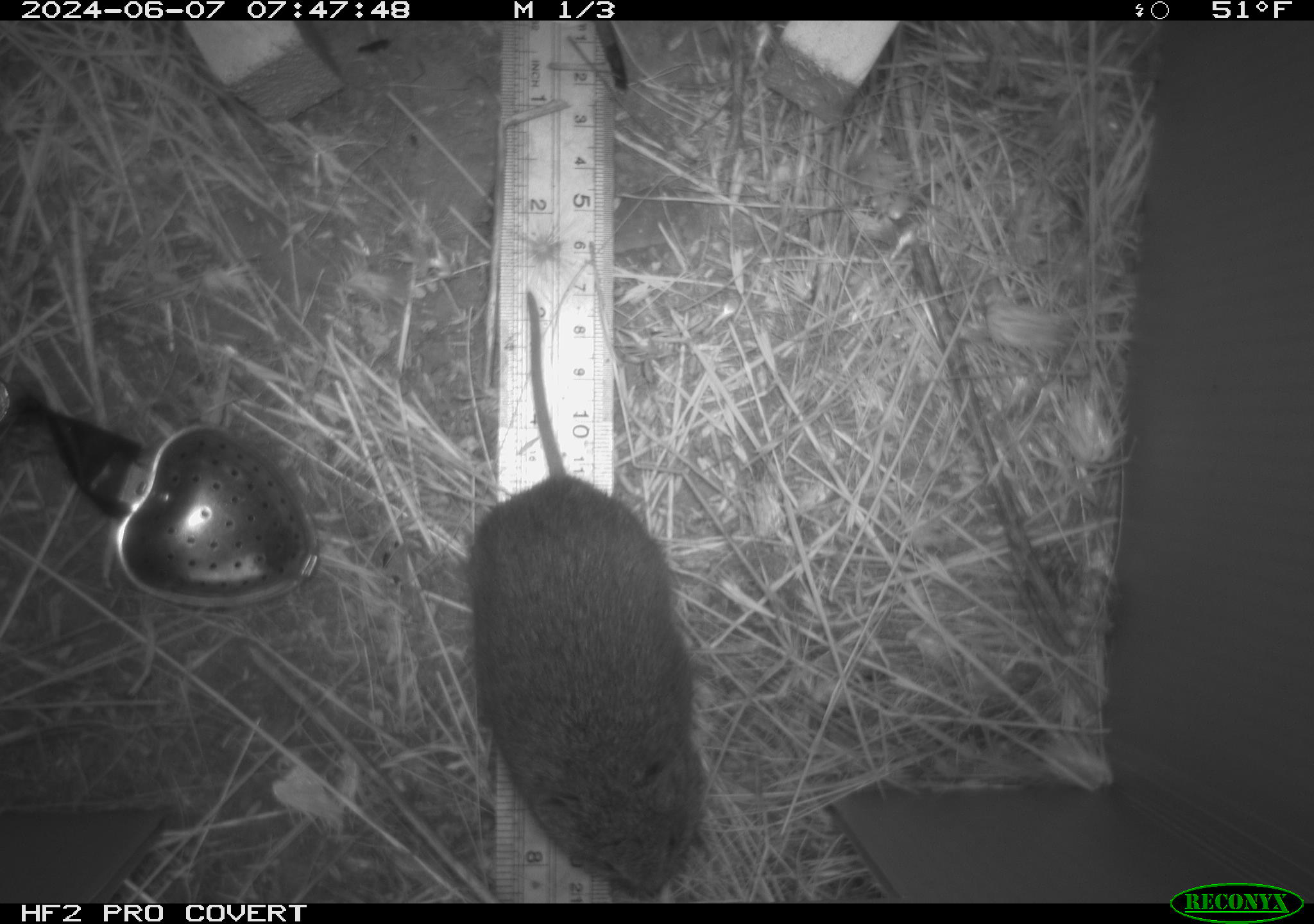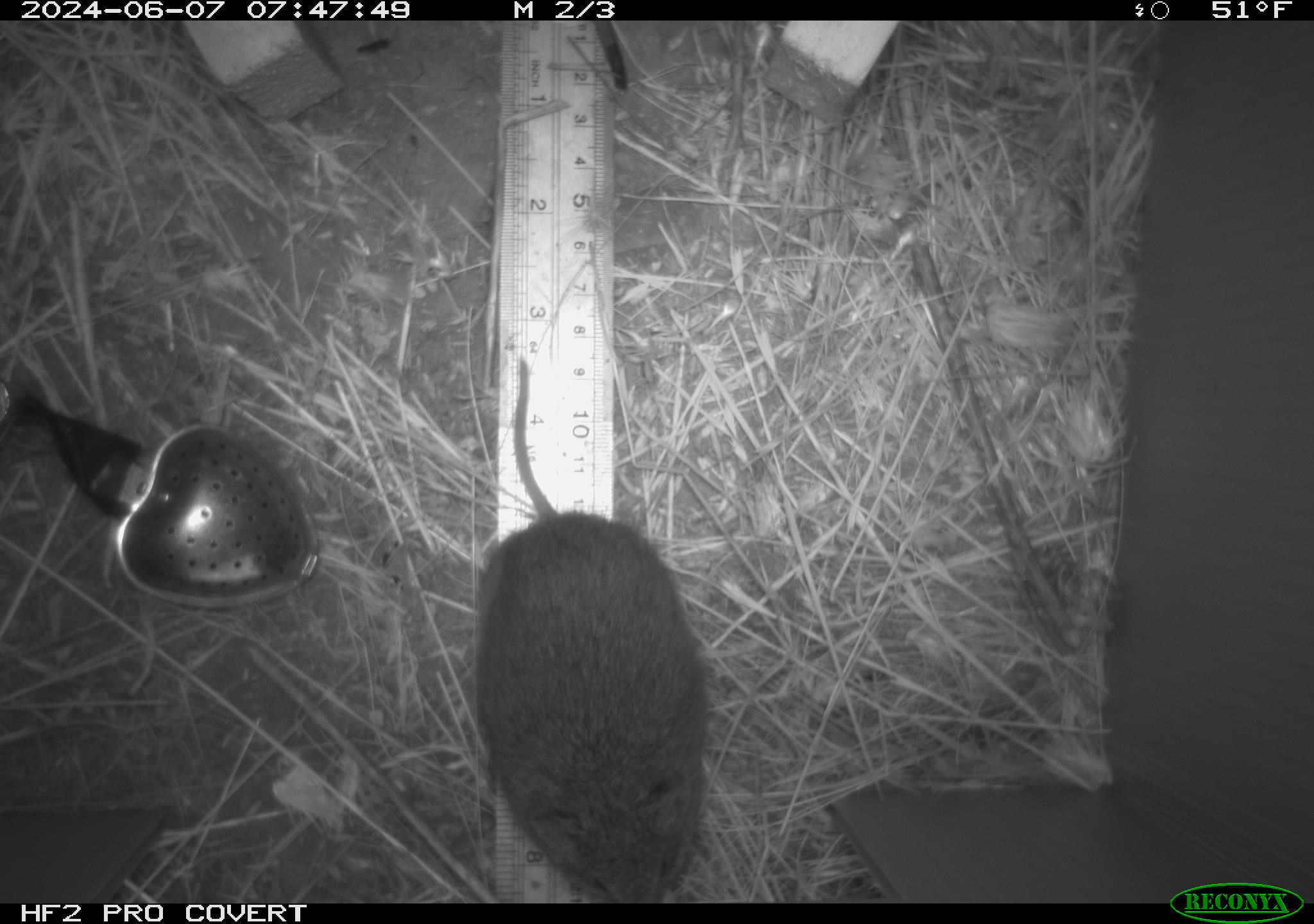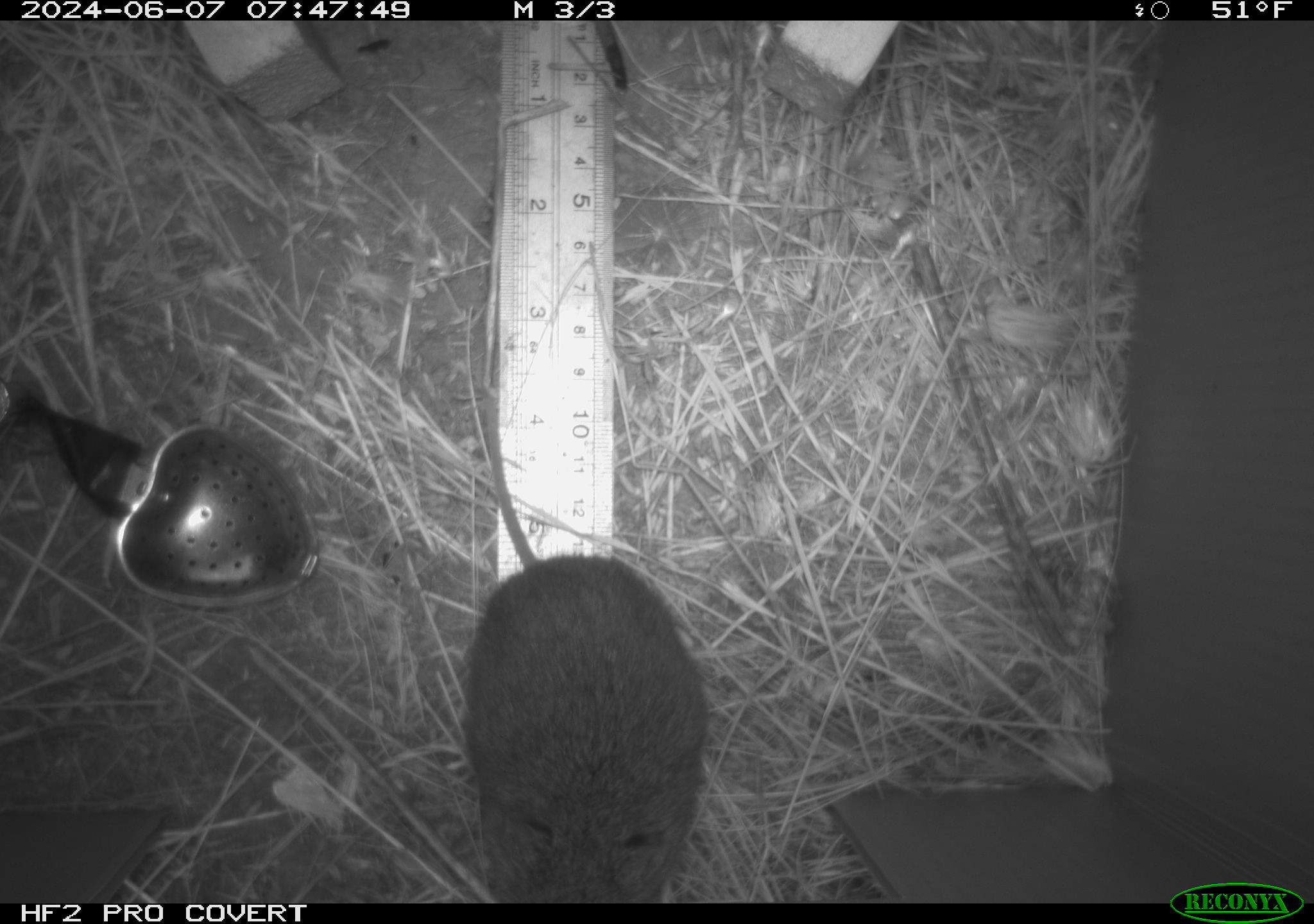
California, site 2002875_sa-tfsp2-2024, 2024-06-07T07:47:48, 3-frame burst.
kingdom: Animalia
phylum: Chordata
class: Mammalia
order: Rodentia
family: Cricetidae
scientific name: Arvicolinae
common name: voles, lemmings, and muskrats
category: arvicolinae subfamily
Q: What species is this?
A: Arvicolinae subfamily (voles, lemmings, and muskrats) (Arvicolinae).